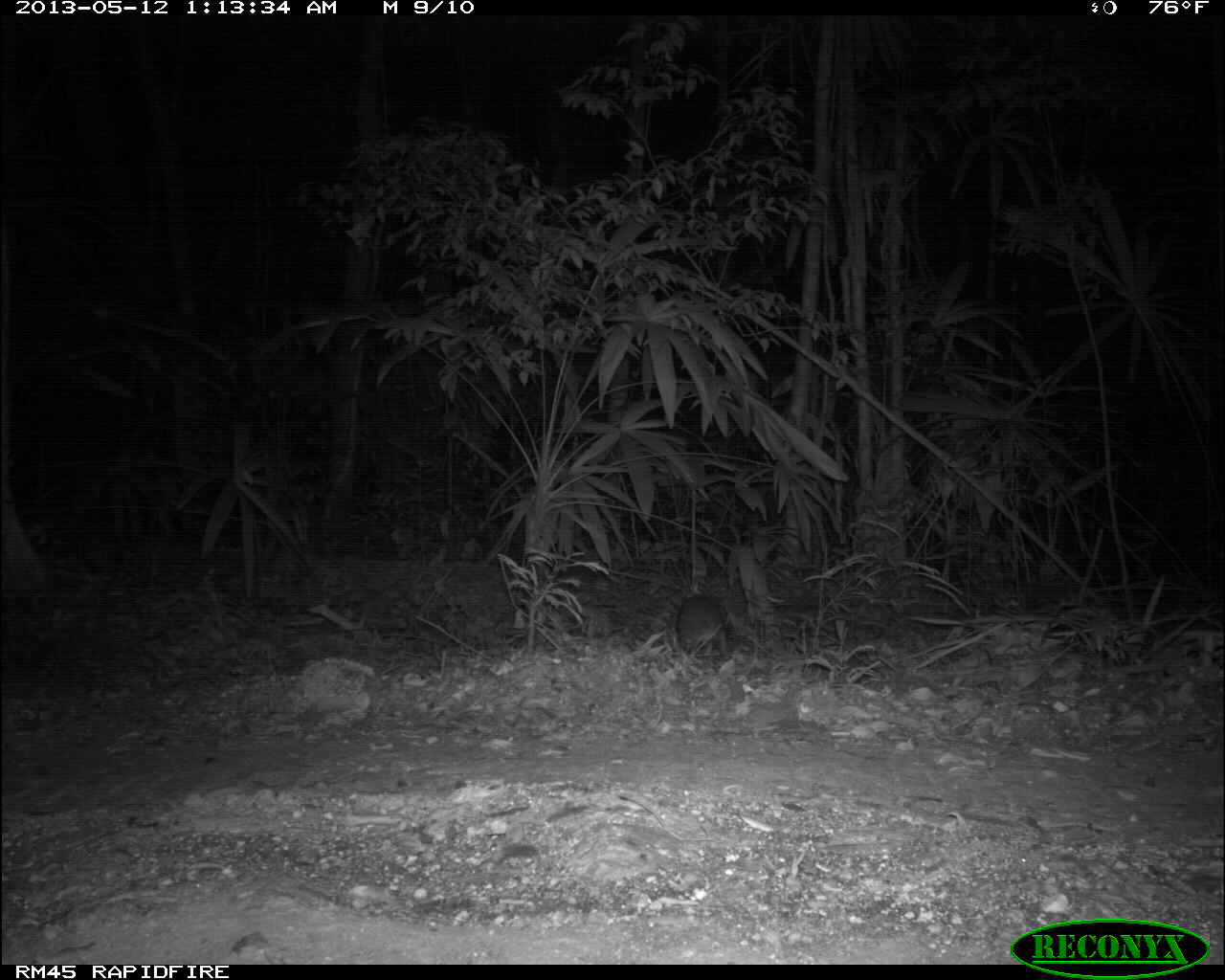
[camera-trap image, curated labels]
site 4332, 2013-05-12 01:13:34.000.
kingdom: Animalia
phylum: Chordata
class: Mammalia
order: Rodentia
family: Cuniculidae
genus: Cuniculus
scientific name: Cuniculus paca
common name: lowland paca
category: agouti paca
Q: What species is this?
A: Agouti paca (lowland paca) (Cuniculus paca).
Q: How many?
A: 1.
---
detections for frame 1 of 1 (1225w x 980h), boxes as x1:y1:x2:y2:
agouti paca: 673:594:737:660